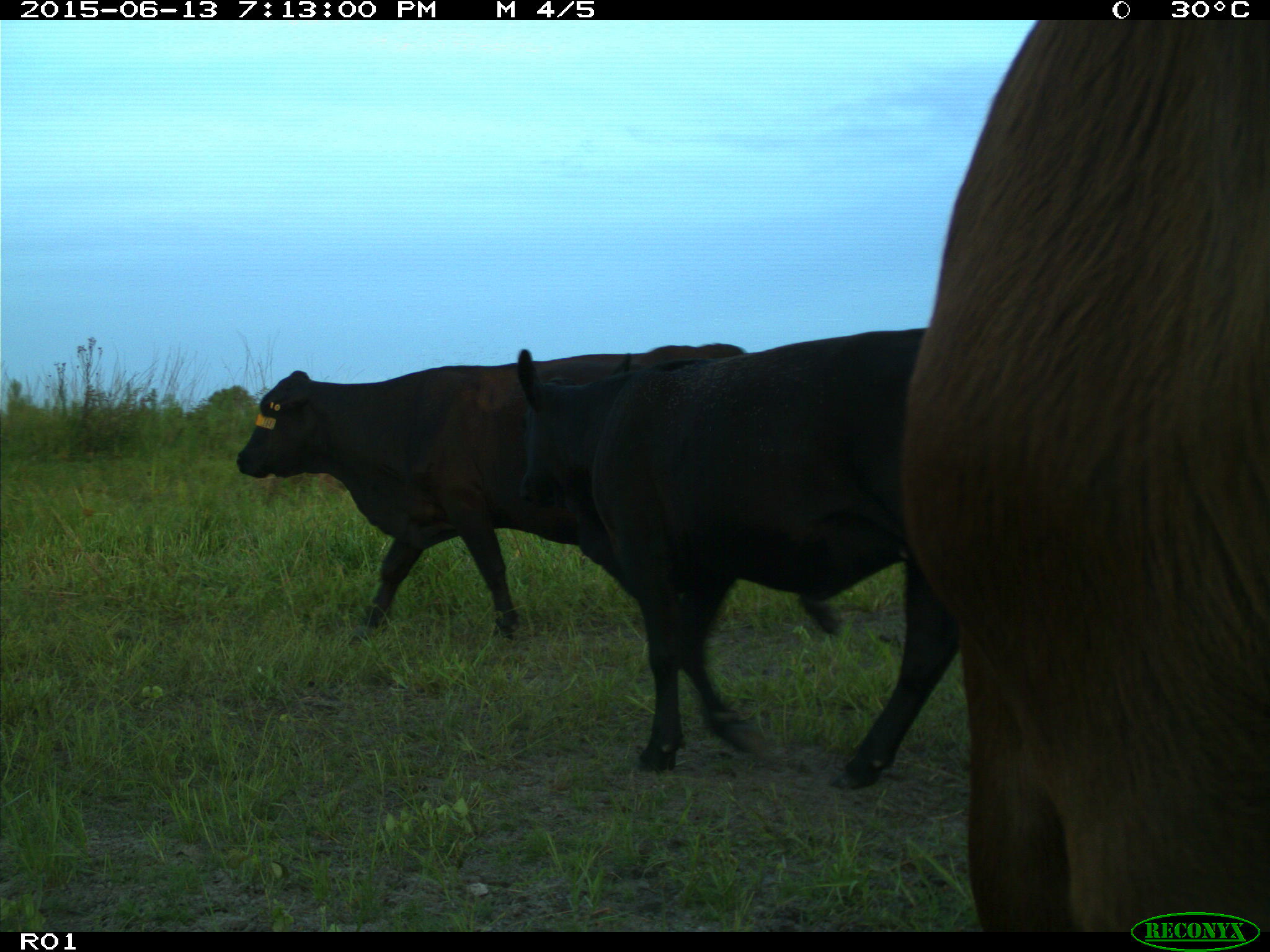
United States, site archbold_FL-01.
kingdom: Animalia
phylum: Chordata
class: Mammalia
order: Artiodactyla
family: Bovidae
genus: Bos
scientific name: Bos taurus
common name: domestic cow